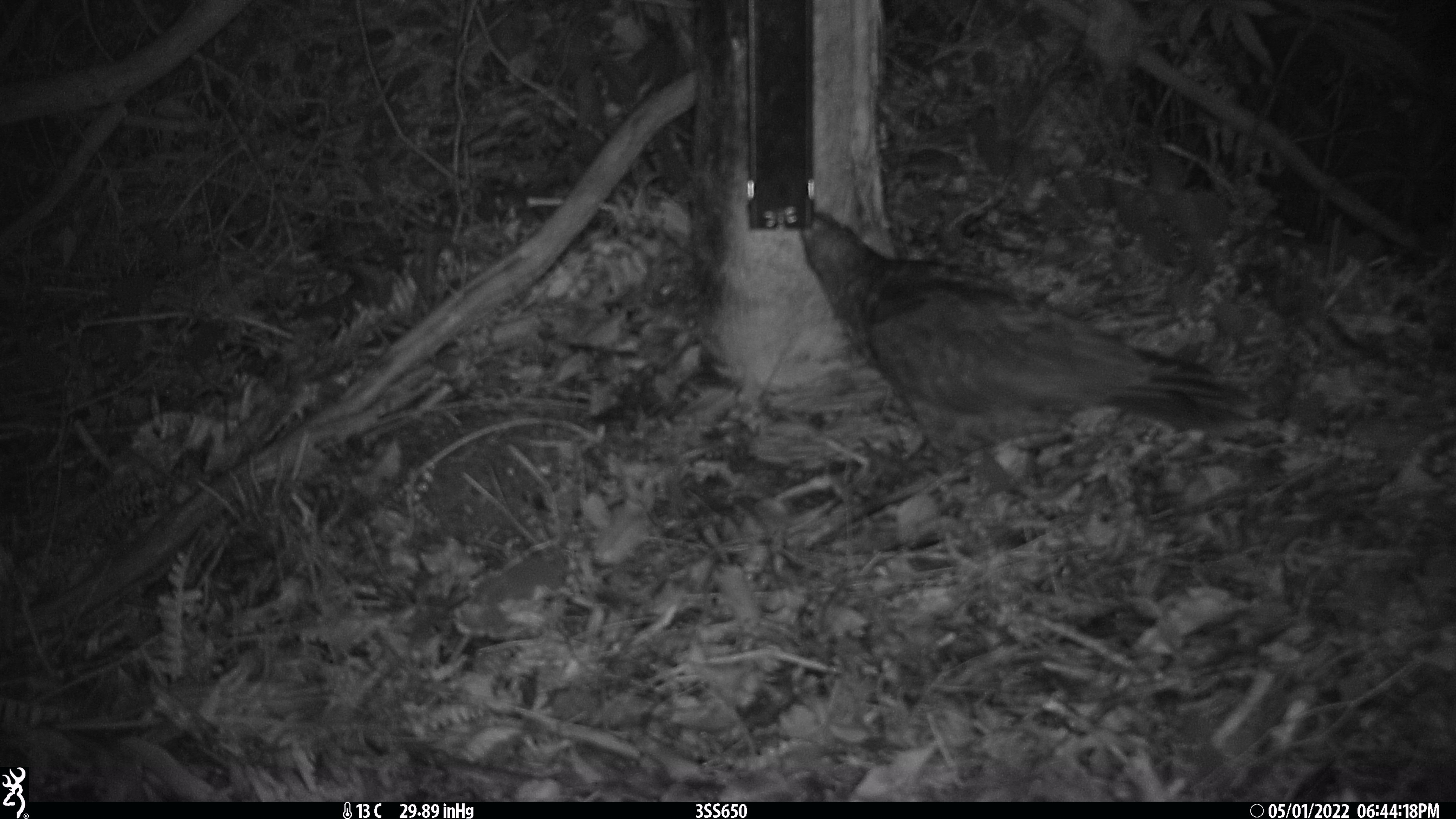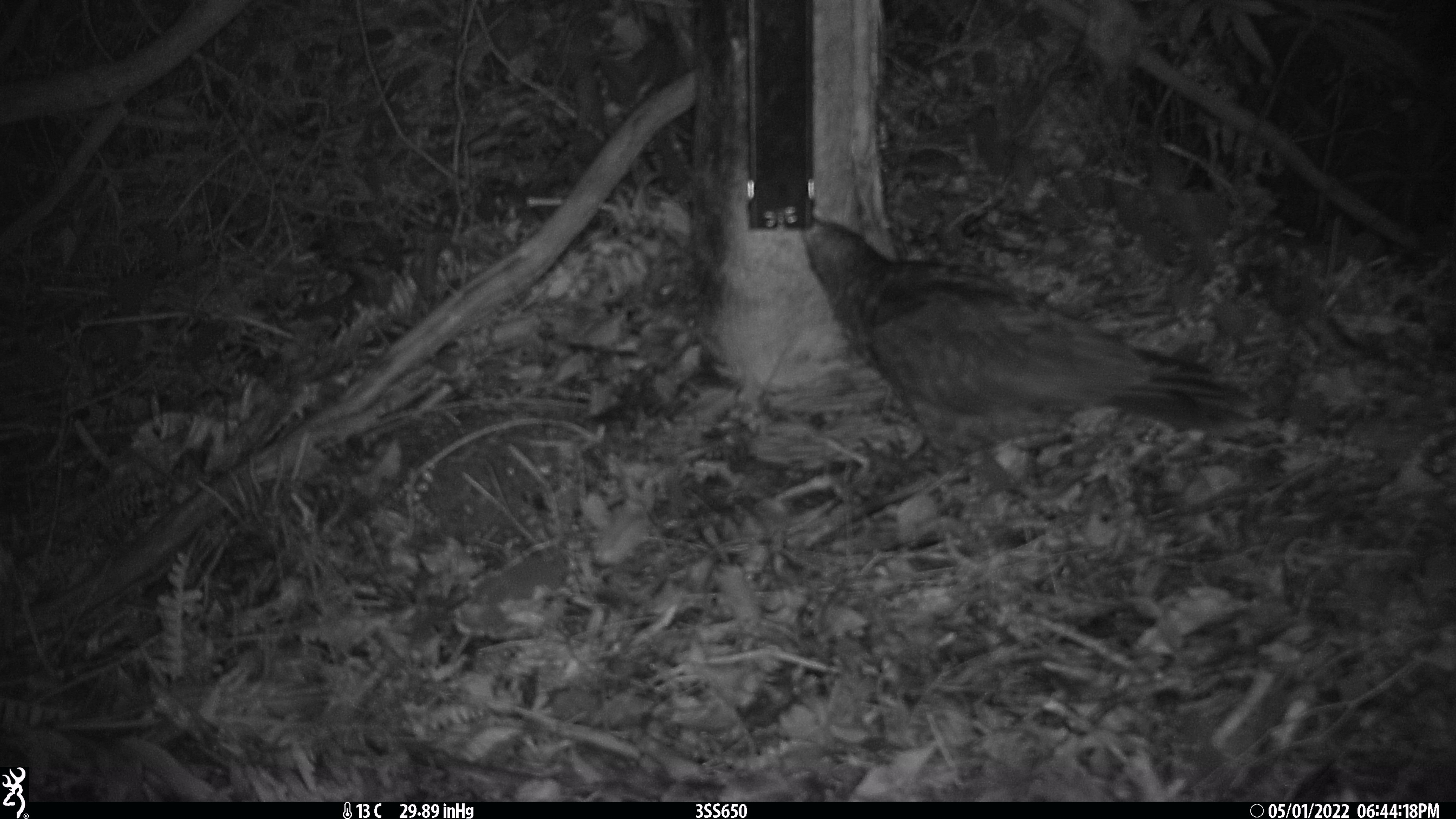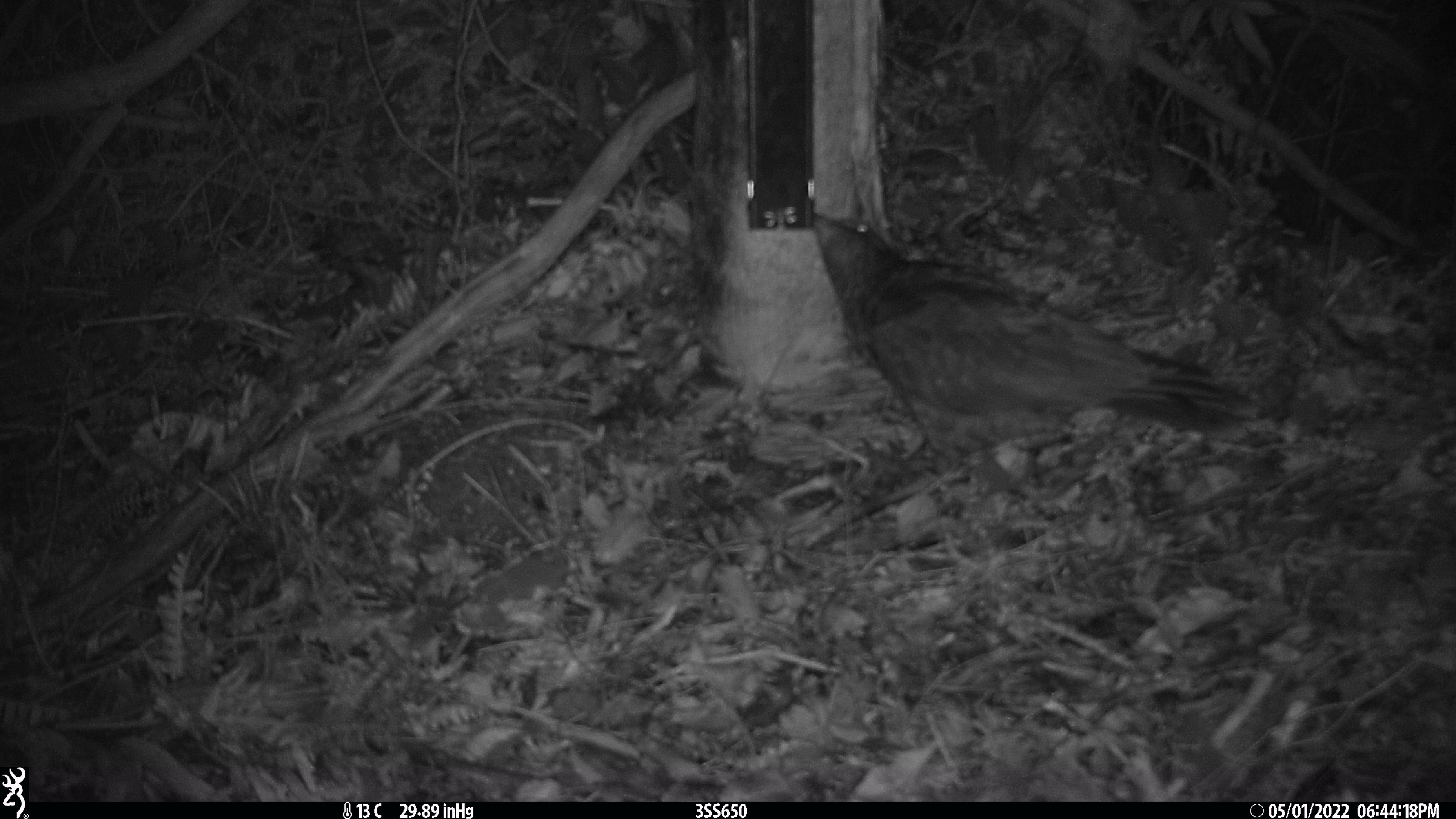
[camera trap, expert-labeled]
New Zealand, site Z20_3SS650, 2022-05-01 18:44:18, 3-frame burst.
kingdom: Animalia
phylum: Chordata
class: Aves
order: Psittaciformes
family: Strigopidae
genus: Nestor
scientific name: Nestor notabilis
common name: kea